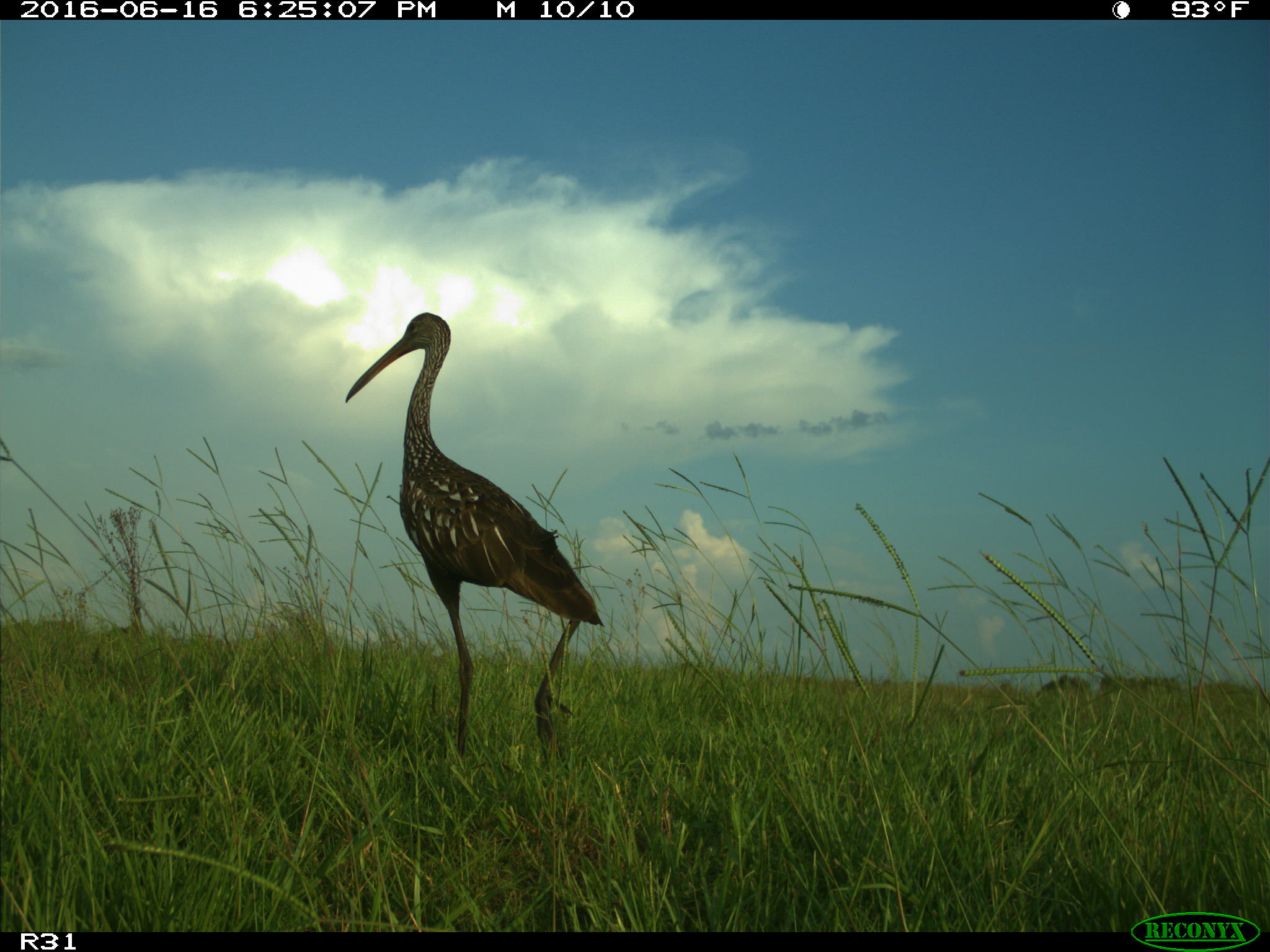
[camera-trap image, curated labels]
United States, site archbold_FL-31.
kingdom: Animalia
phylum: Chordata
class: Aves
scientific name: Aves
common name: birds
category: unidentified bird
Unidentified bird (birds) (Aves).